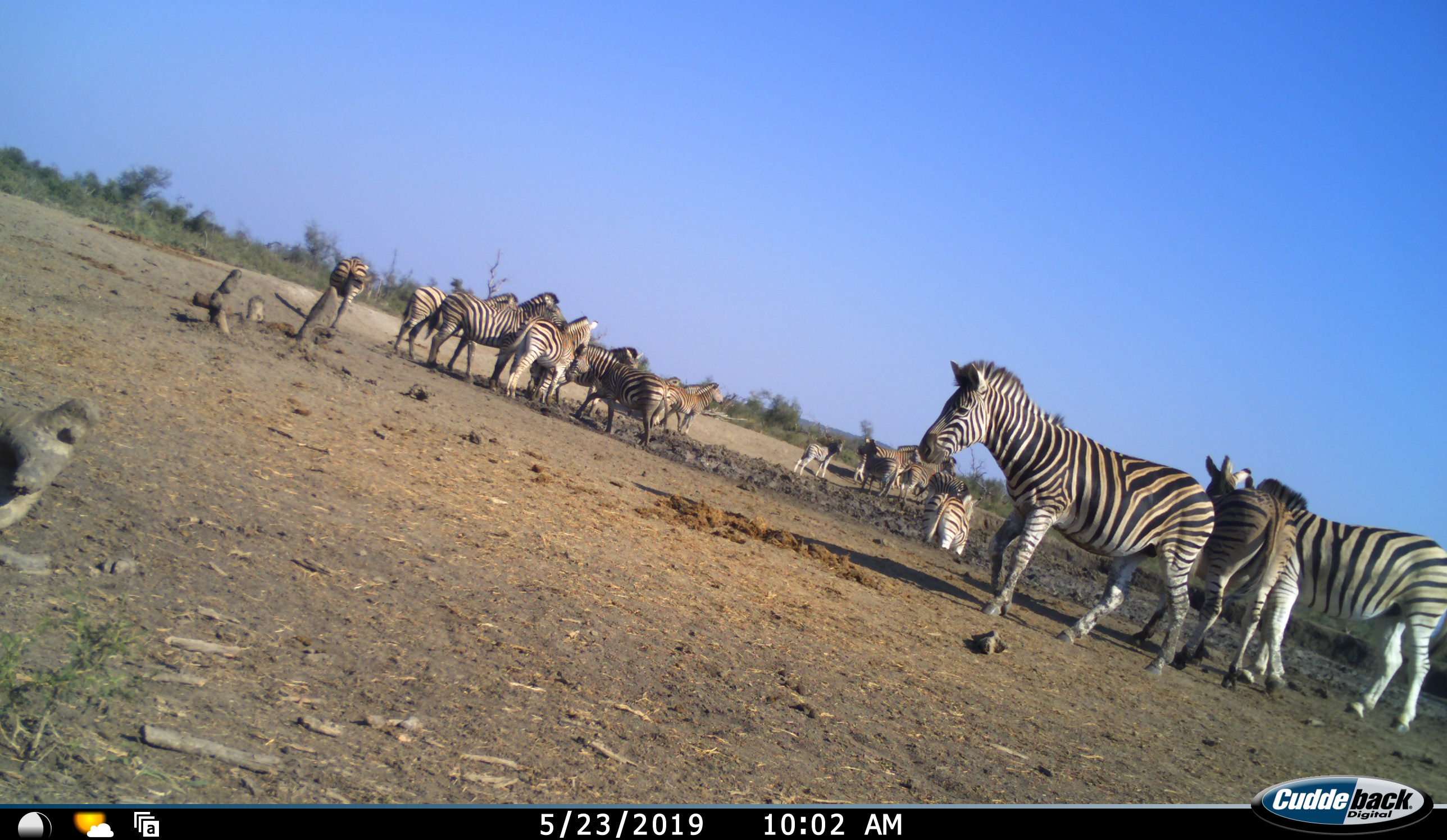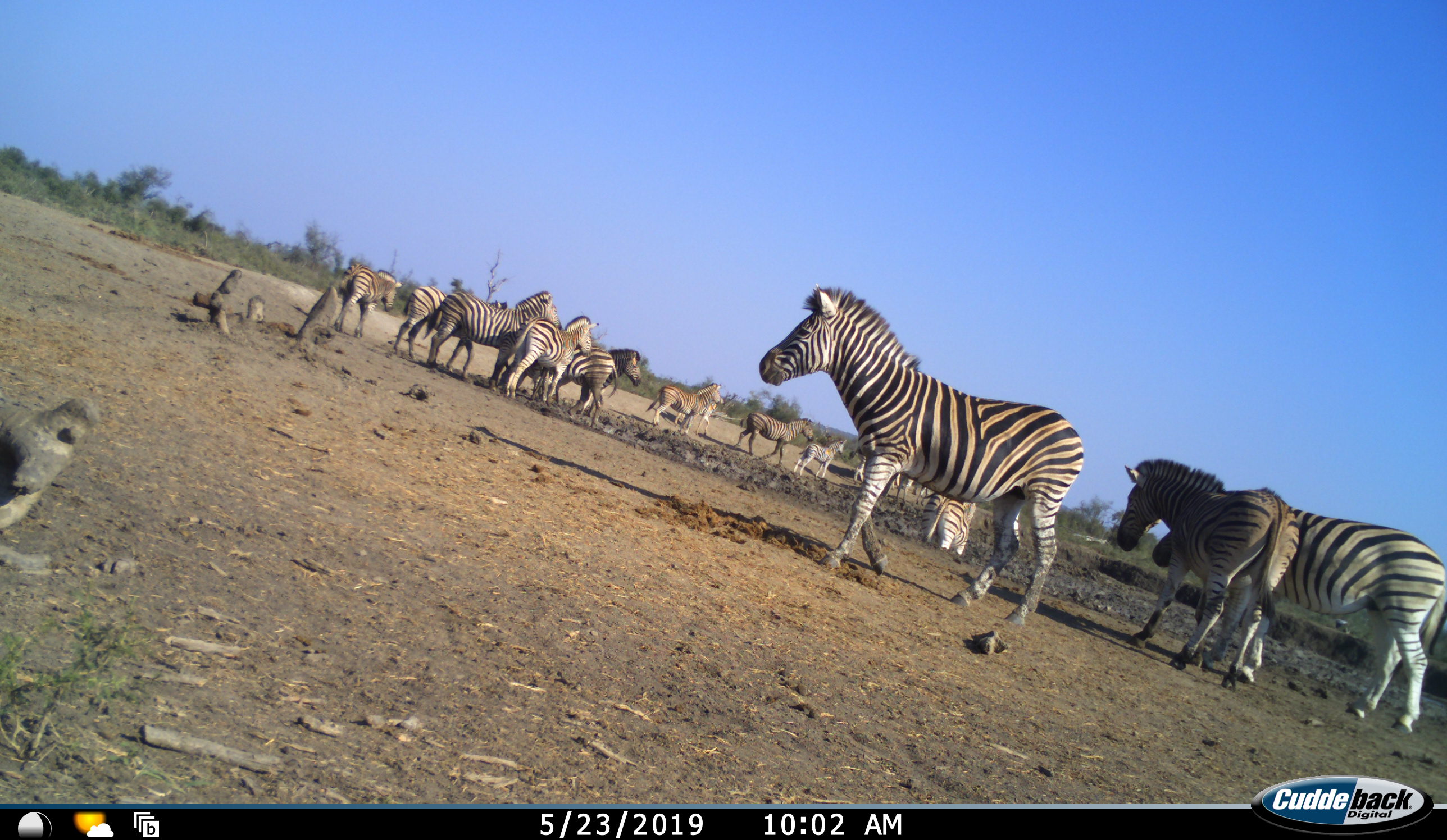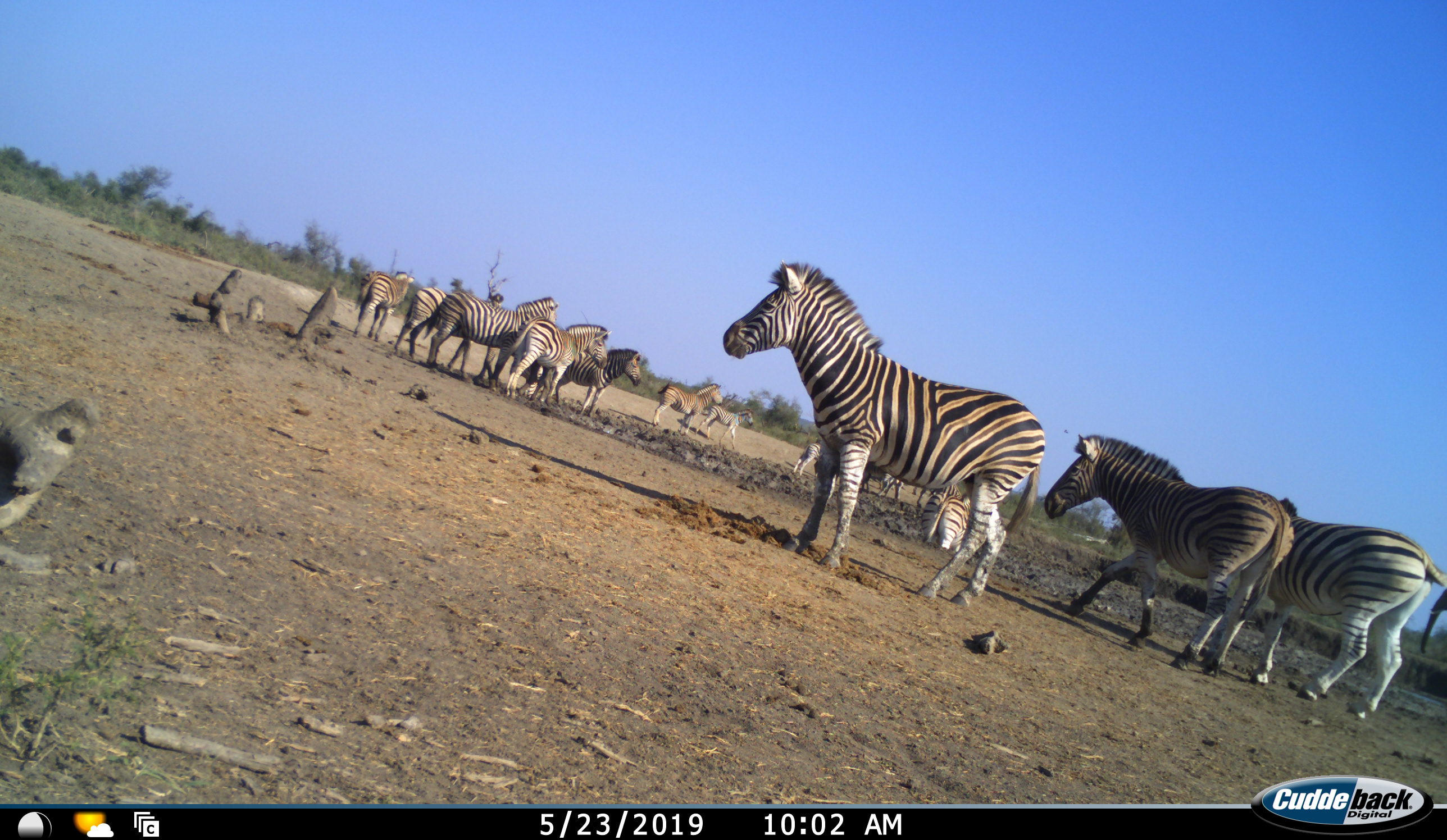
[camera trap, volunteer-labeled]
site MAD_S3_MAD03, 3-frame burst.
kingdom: Animalia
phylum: Chordata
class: Mammalia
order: Perissodactyla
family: Equidae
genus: Equus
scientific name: Equus quagga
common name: plains zebra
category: zebraplains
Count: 11-50.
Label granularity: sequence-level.